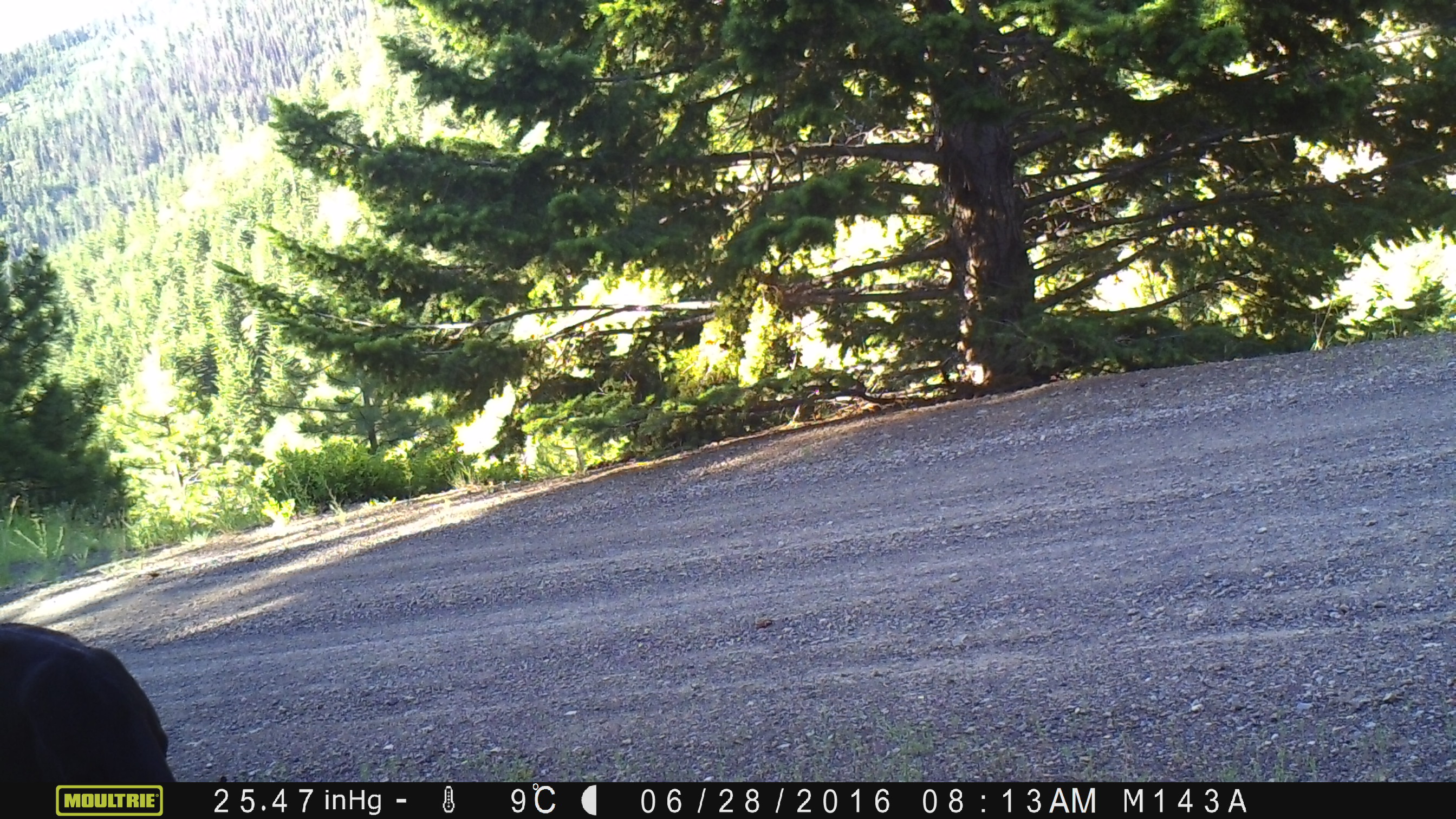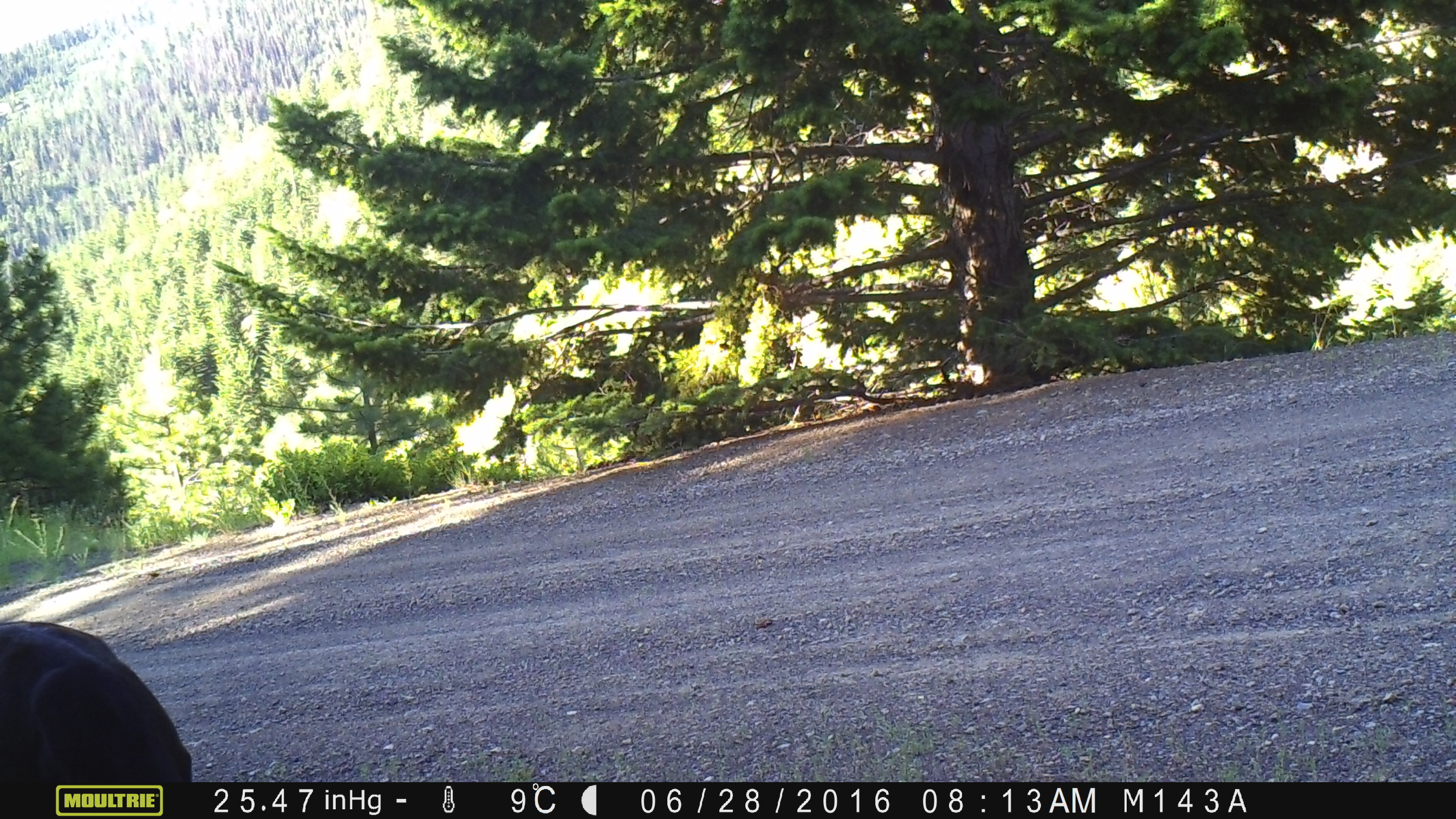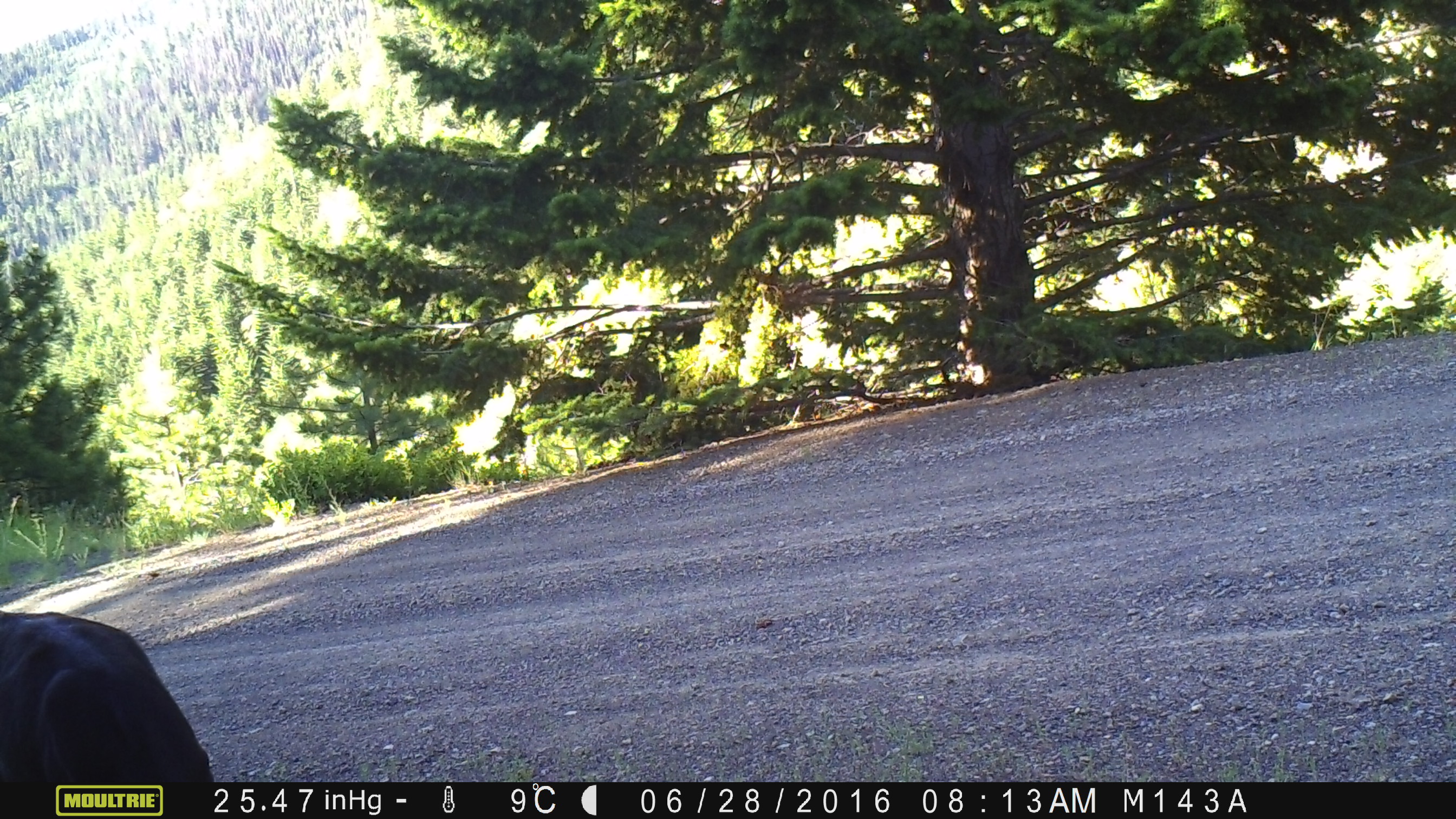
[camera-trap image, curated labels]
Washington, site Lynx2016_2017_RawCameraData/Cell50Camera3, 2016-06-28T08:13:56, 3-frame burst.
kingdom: Animalia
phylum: Chordata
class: Mammalia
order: Artiodactyla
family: Bovidae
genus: Bos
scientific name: Bos taurus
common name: domestic cattle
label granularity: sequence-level